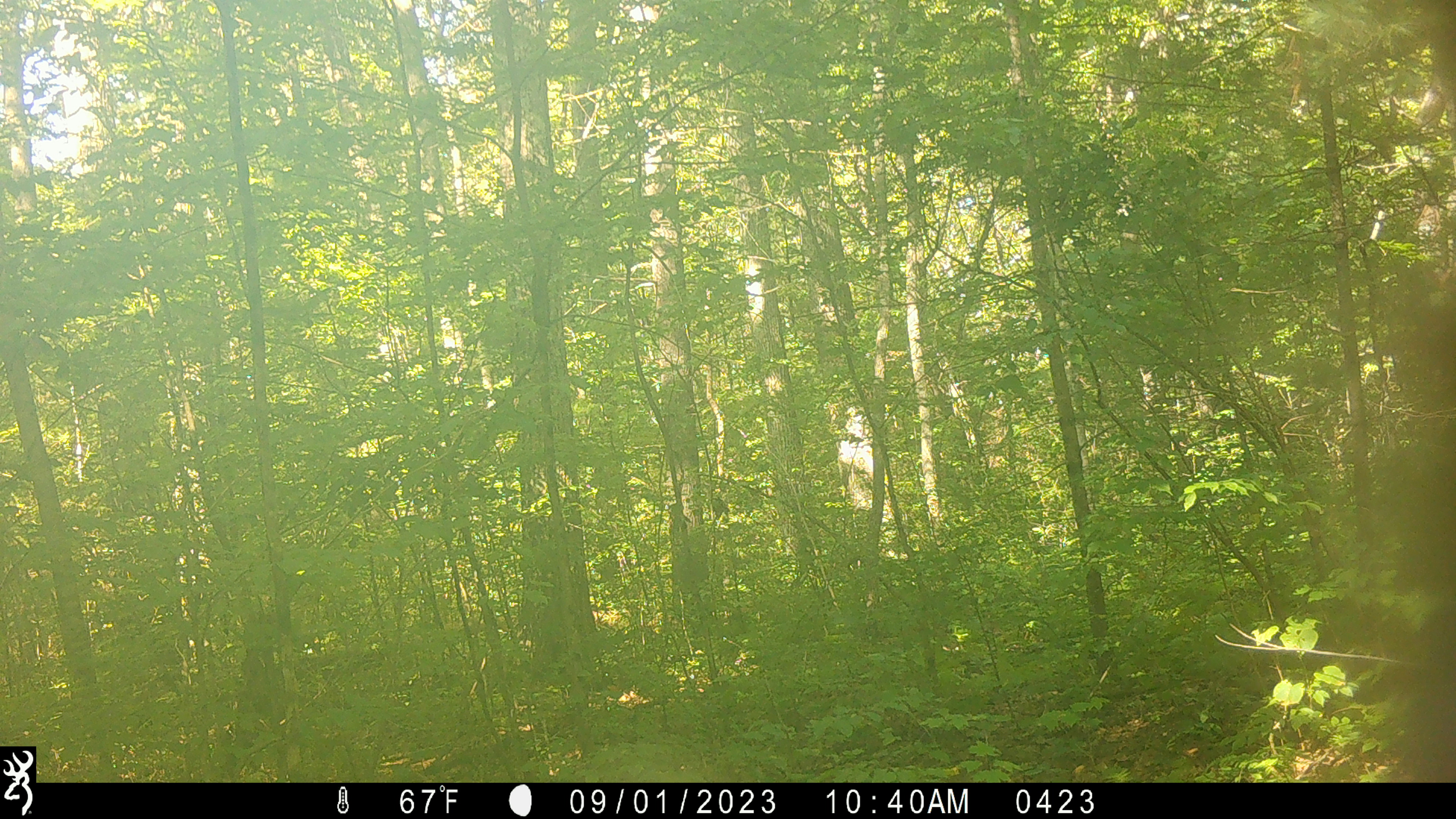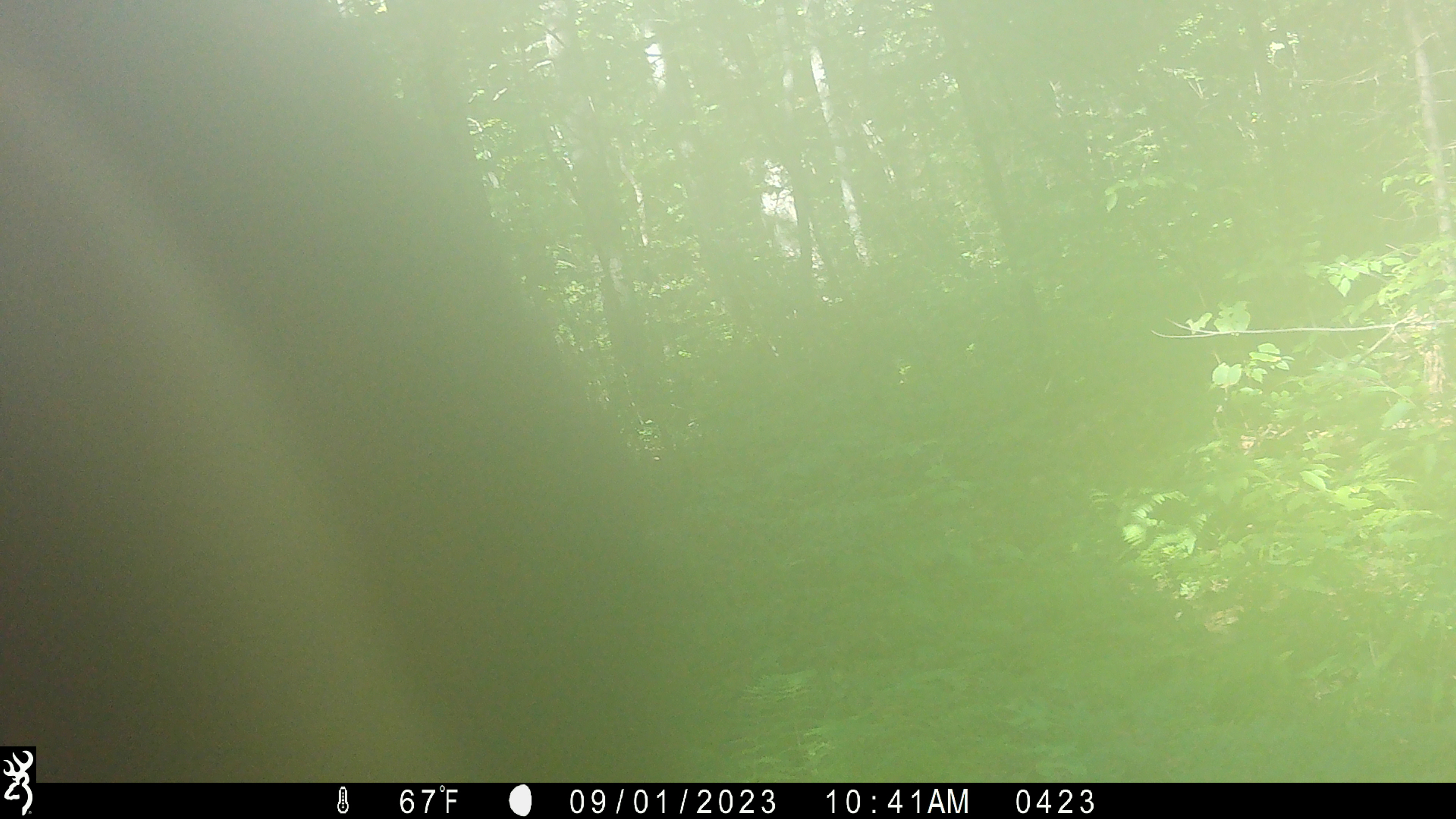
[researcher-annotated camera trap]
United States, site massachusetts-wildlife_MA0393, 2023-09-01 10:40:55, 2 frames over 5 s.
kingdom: Animalia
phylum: Chordata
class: Mammalia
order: Carnivora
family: Ursidae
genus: Ursus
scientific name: Ursus americanus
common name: black bear